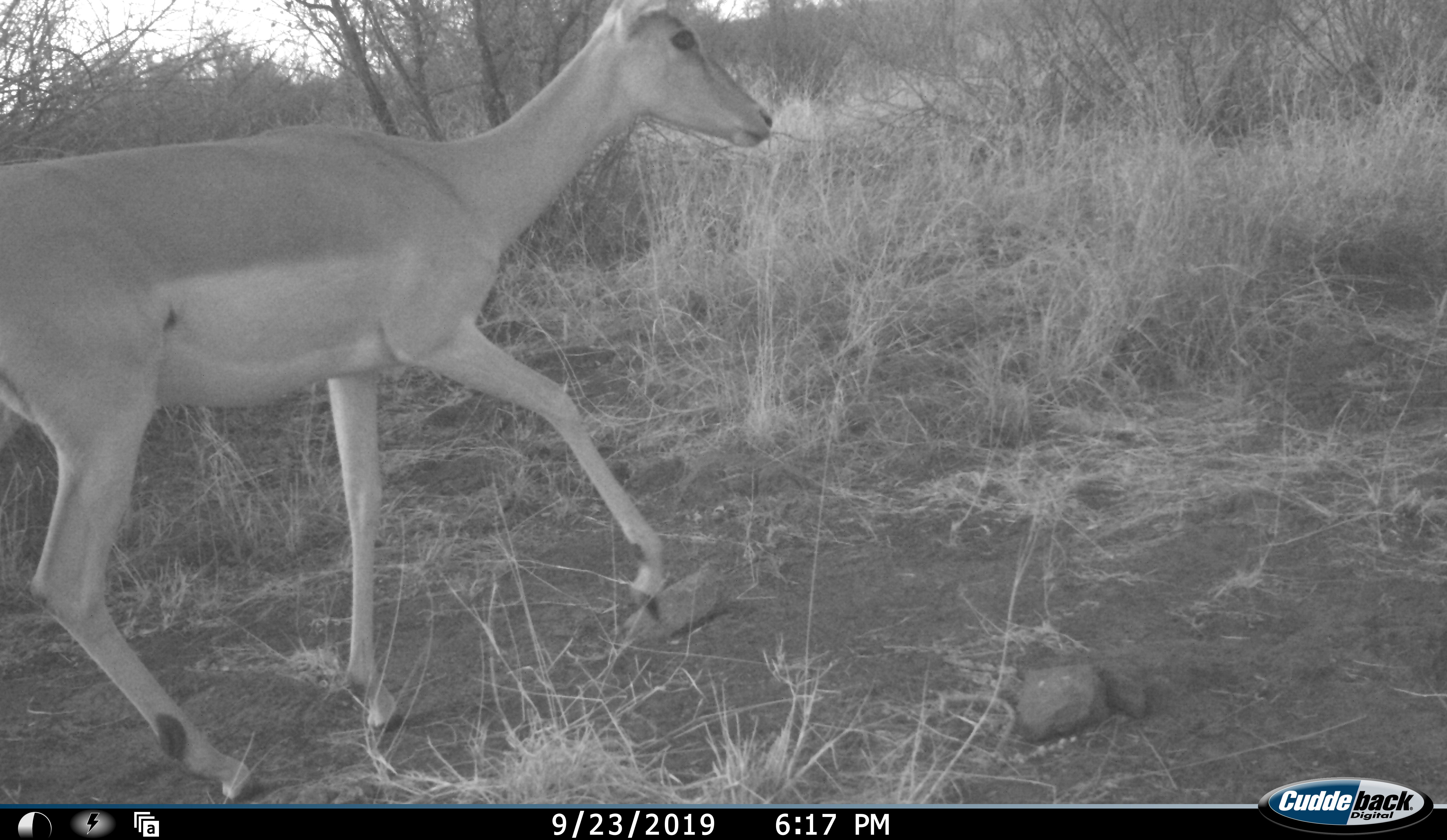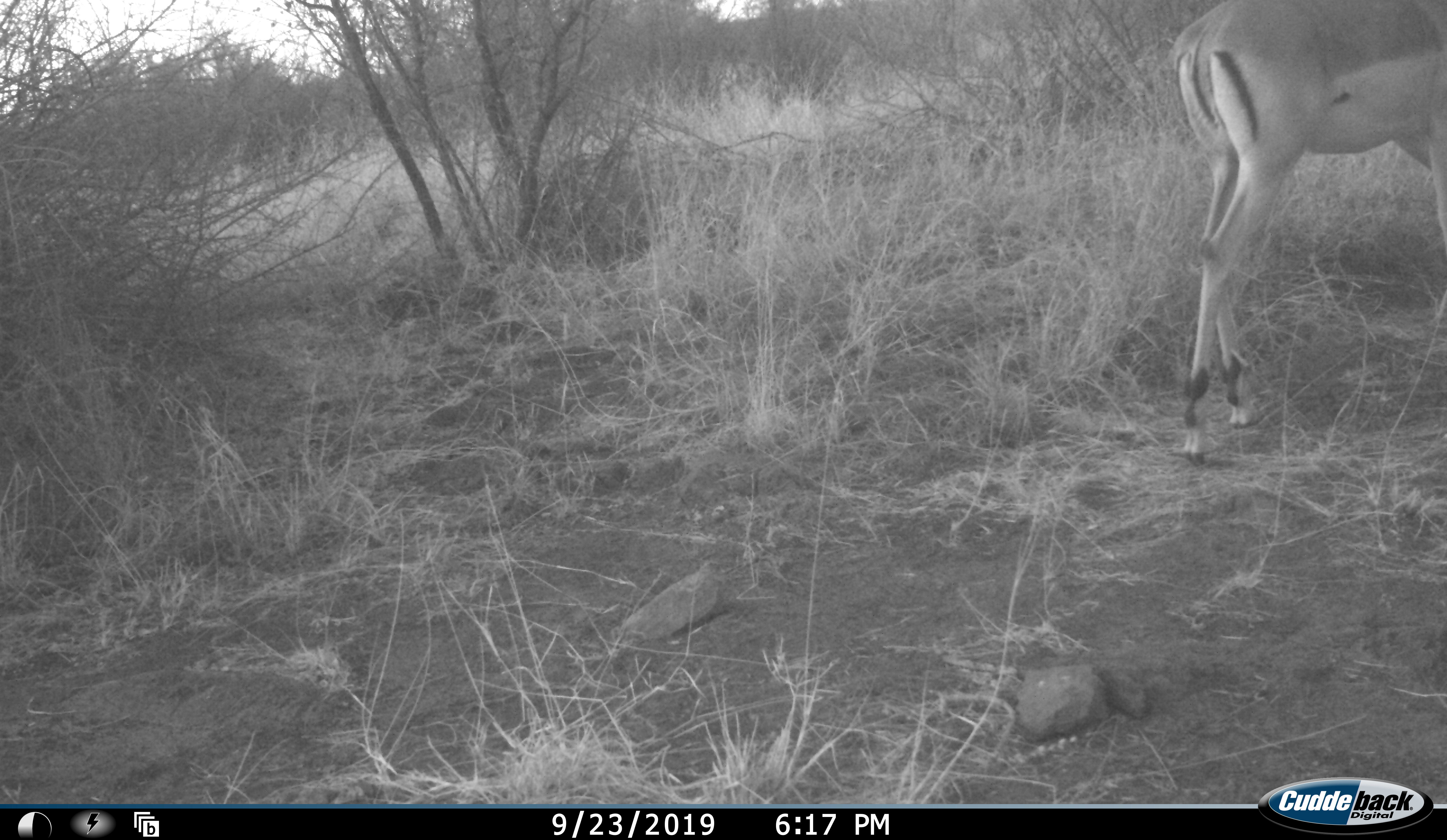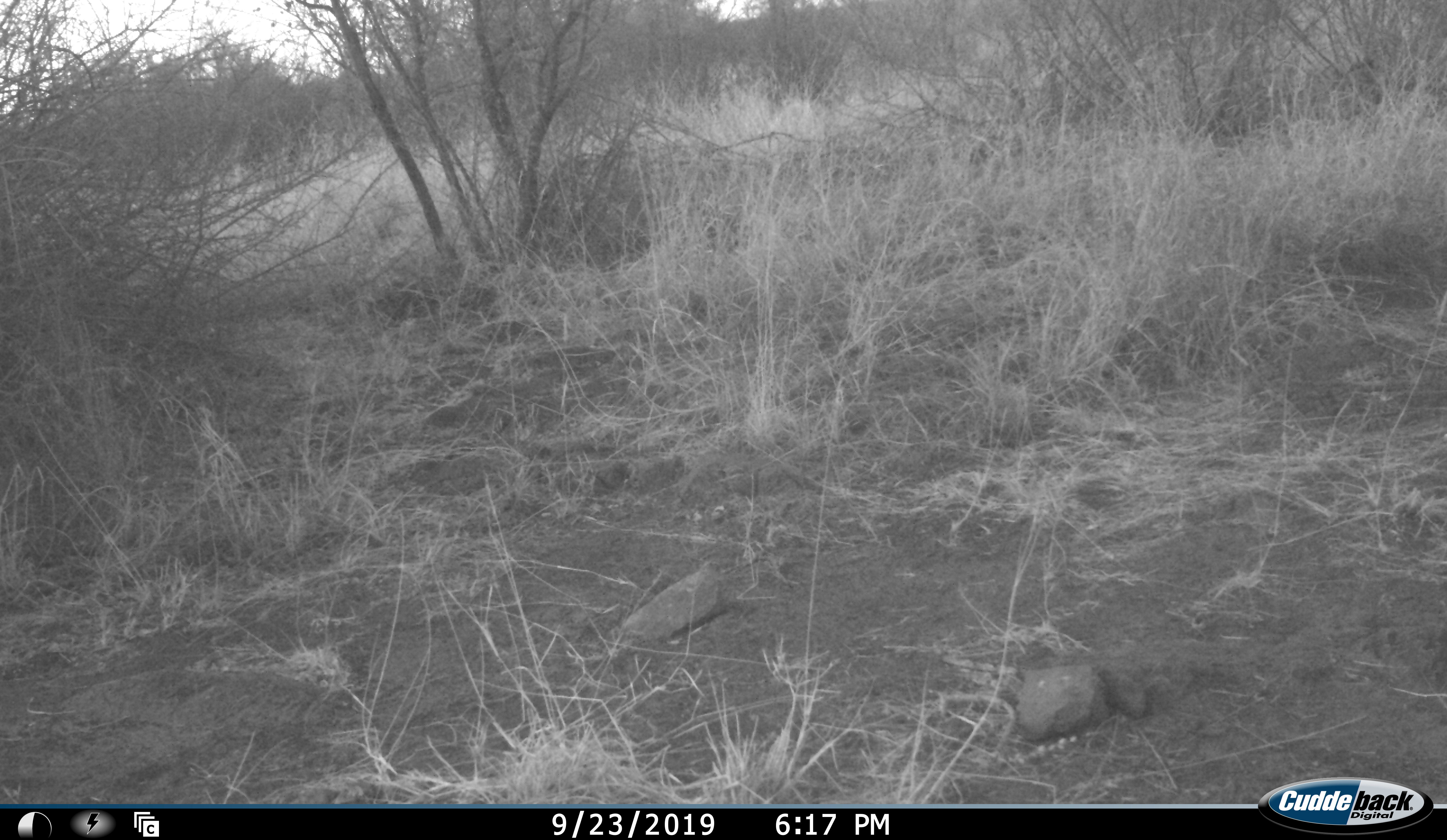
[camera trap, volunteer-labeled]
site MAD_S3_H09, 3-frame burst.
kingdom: Animalia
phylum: Chordata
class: Mammalia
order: Artiodactyla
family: Bovidae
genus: Aepyceros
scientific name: Aepyceros melampus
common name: impala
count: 1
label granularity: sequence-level